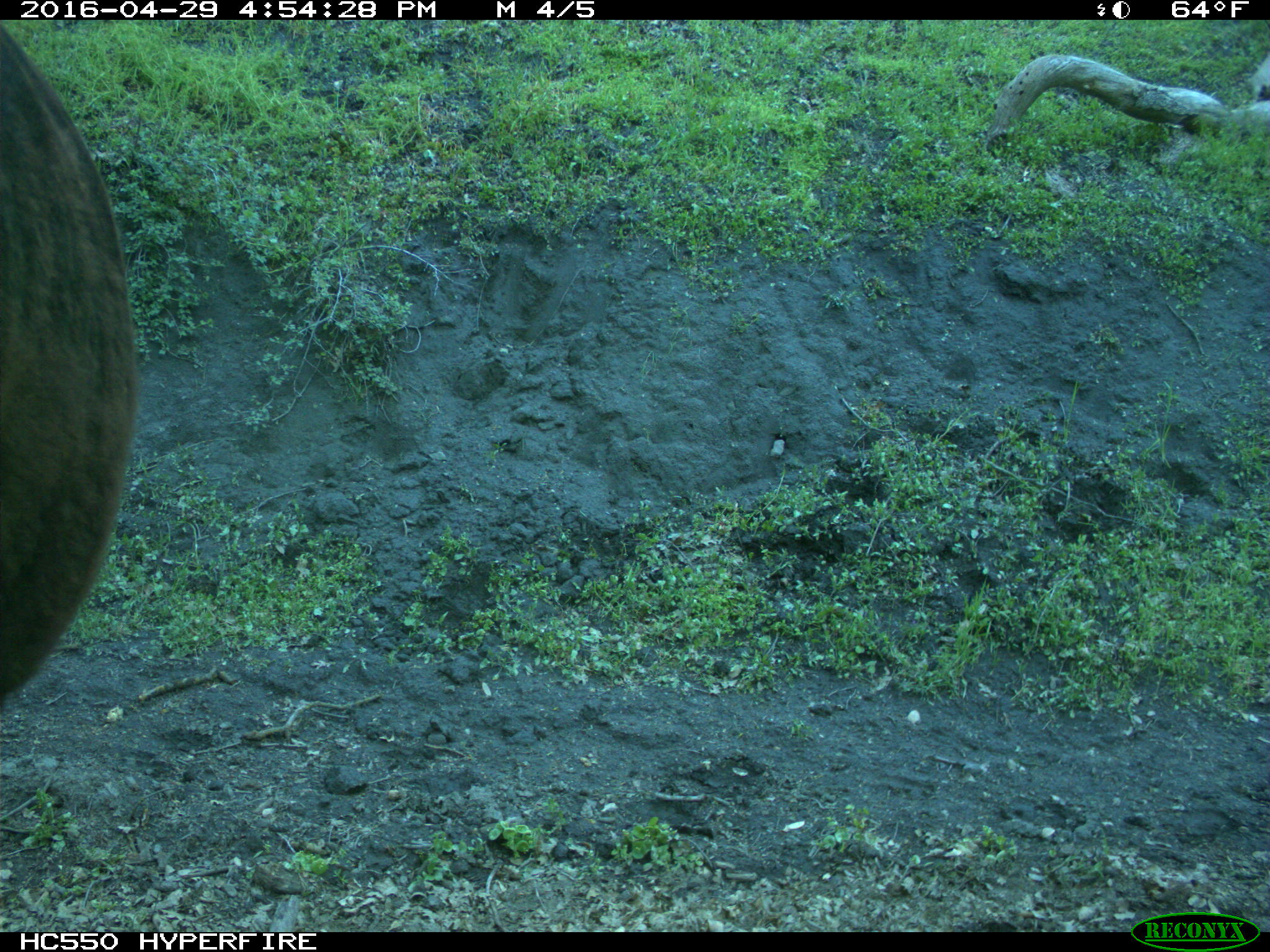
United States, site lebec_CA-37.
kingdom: Animalia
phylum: Chordata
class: Mammalia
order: Artiodactyla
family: Bovidae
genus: Bos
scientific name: Bos taurus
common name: domestic cow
Bos taurus (domestic cow).